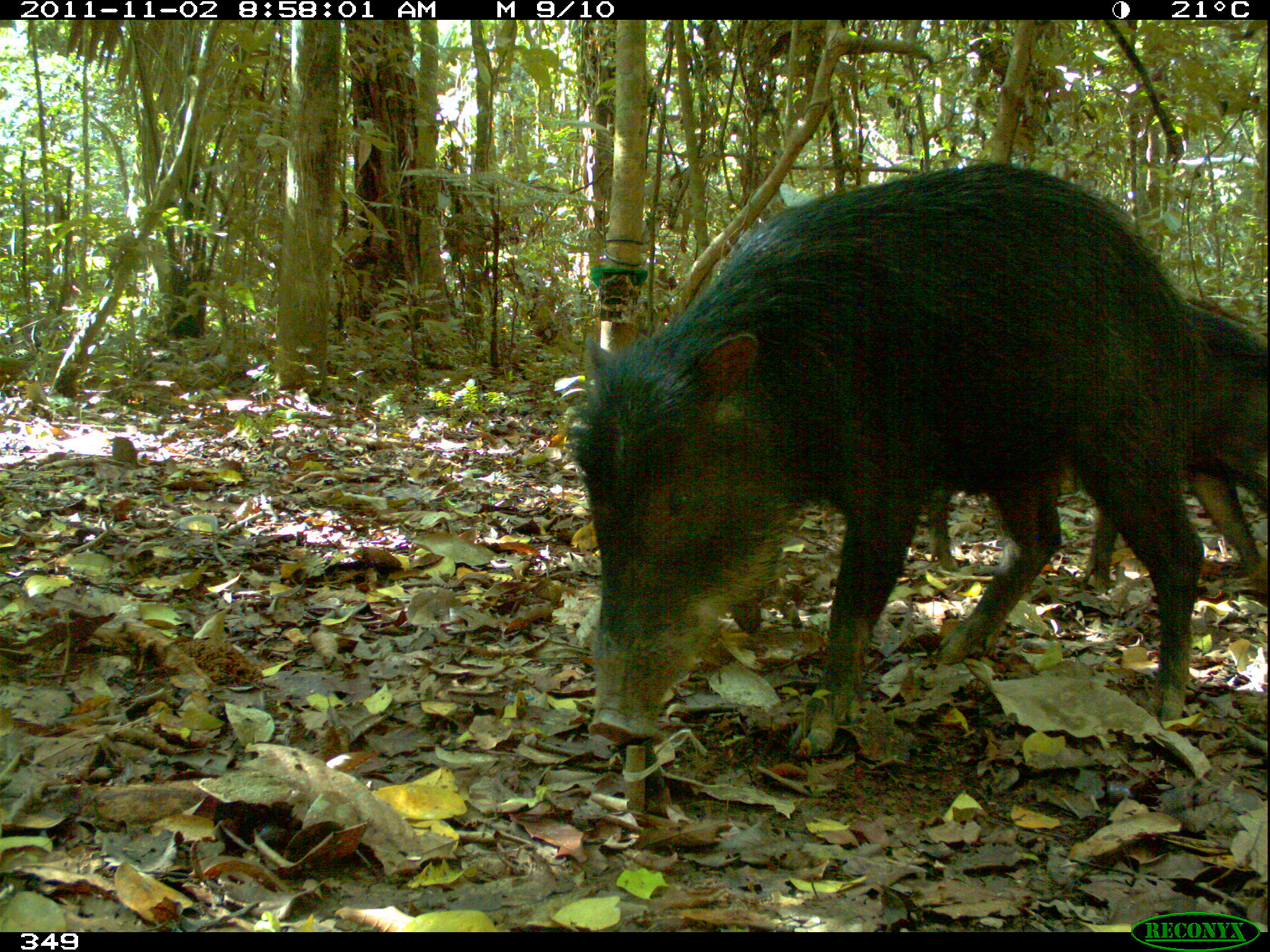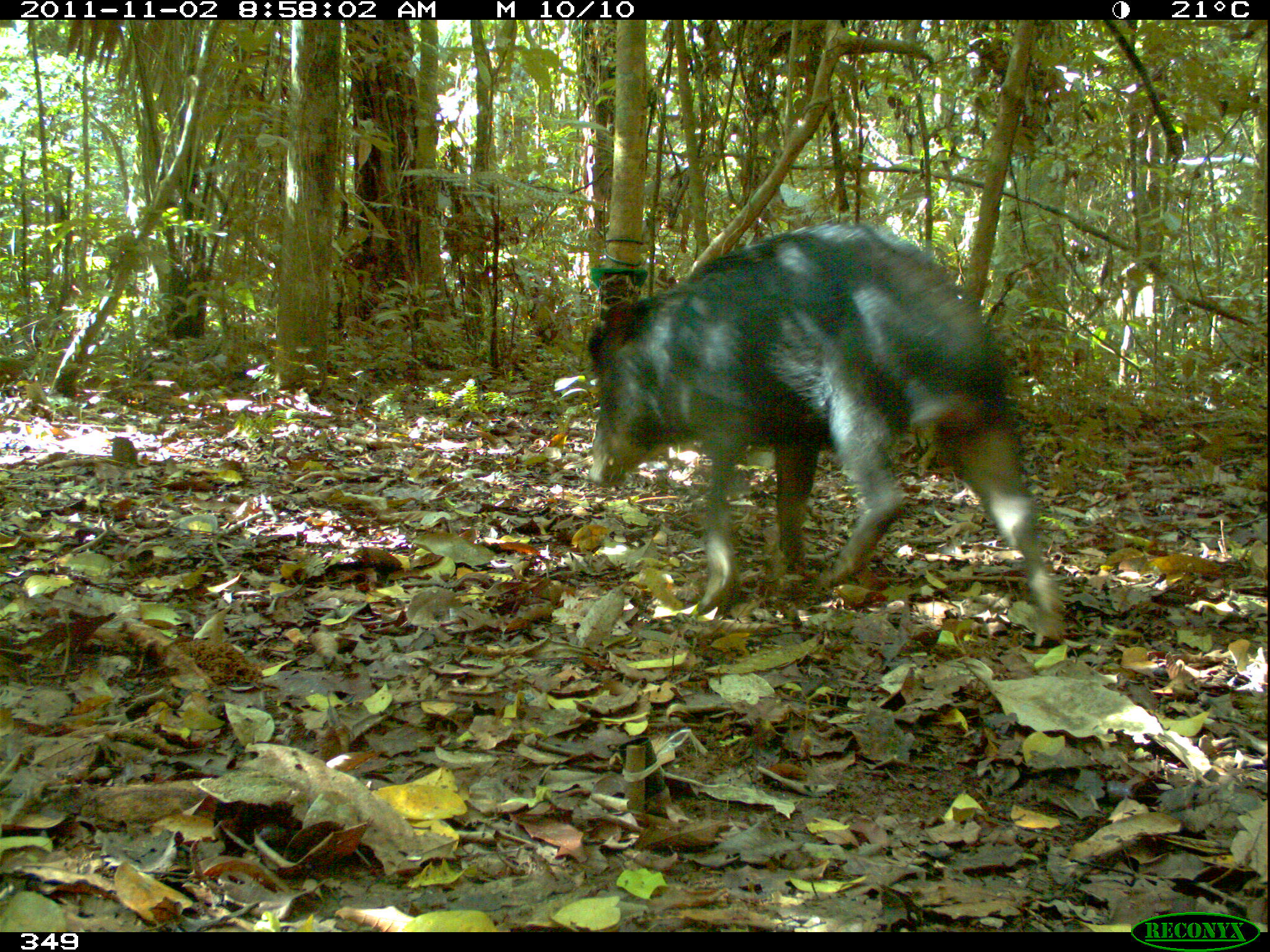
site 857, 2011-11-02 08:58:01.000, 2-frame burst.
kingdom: Animalia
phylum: Chordata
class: Mammalia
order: Artiodactyla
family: Tayassuidae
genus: Tayassu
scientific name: Tayassu pecari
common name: white-lipped peccary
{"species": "Tayassu pecari (white-lipped peccary)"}